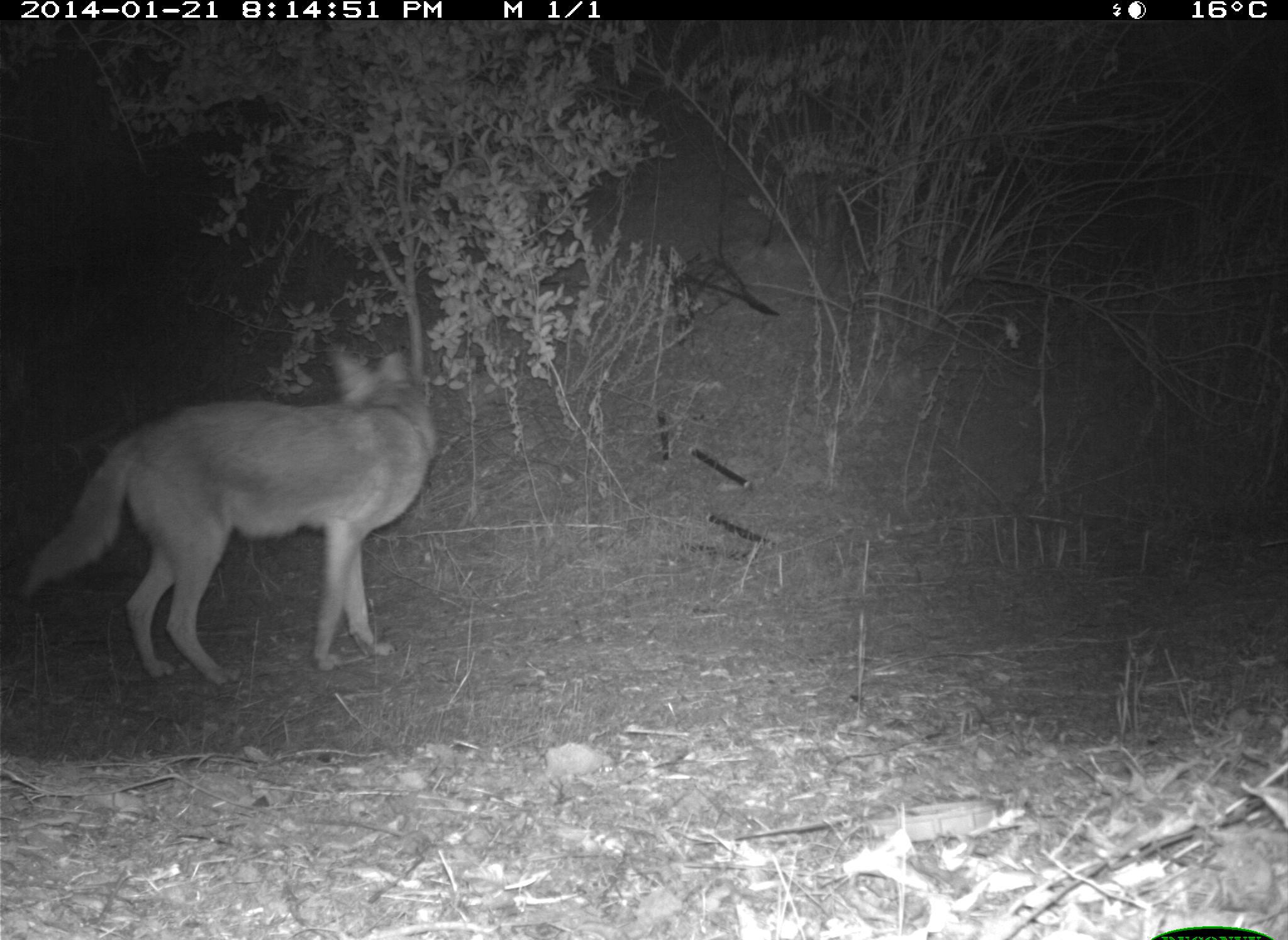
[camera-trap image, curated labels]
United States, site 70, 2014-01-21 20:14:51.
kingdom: Animalia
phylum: Chordata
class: Mammalia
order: Carnivora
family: Canidae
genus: Canis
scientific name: Canis latrans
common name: coyote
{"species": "coyote (Canis latrans)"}